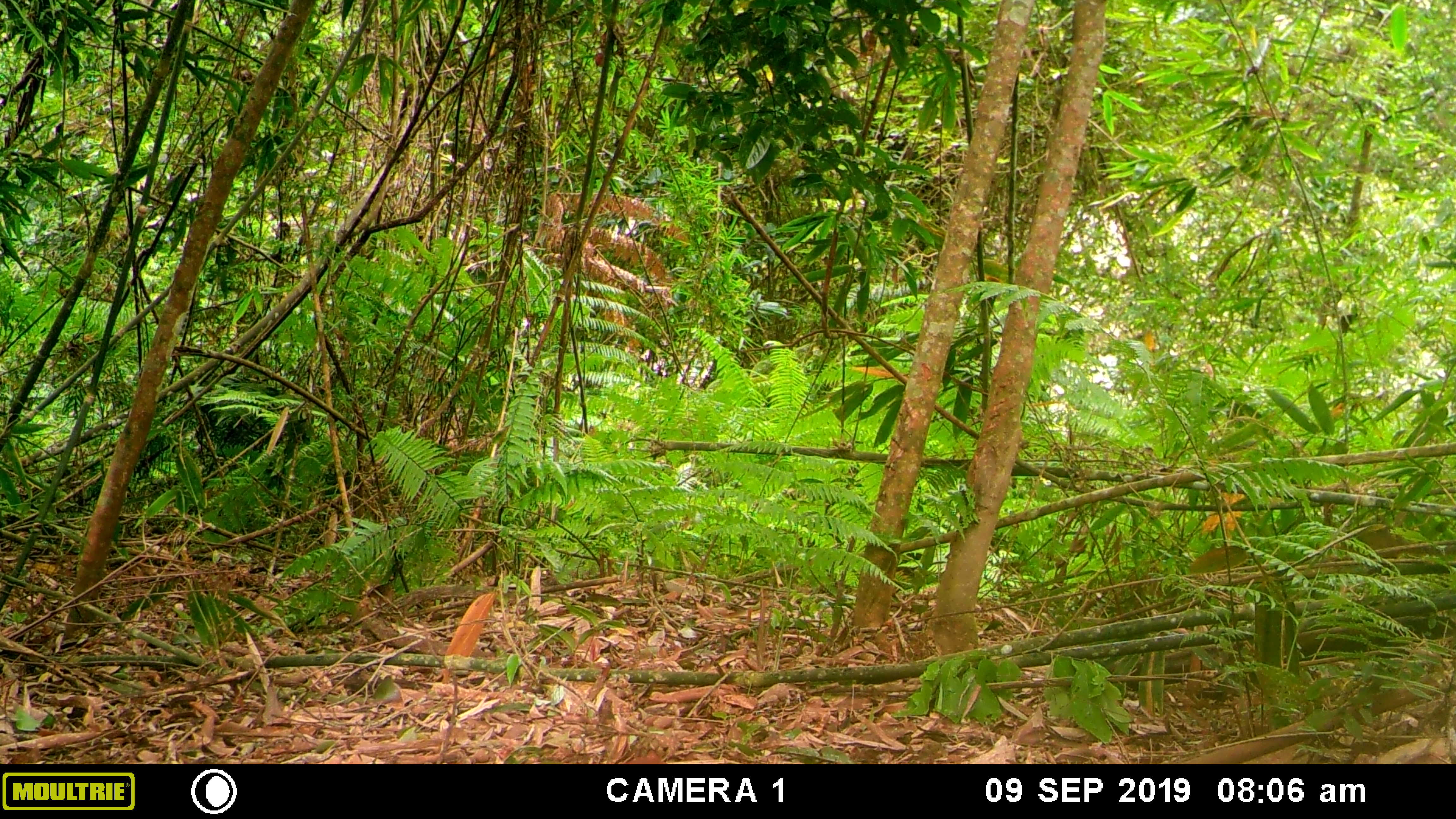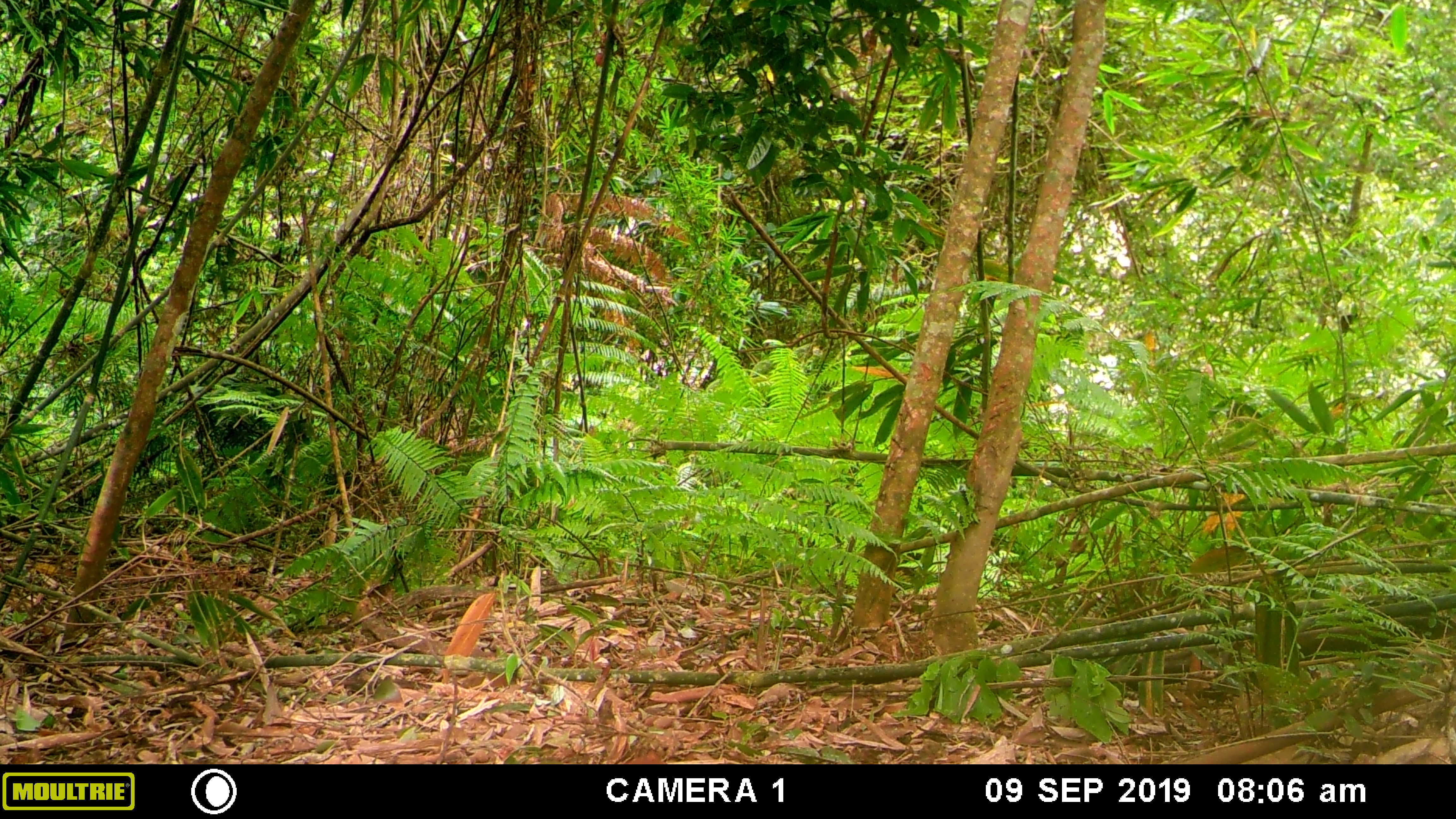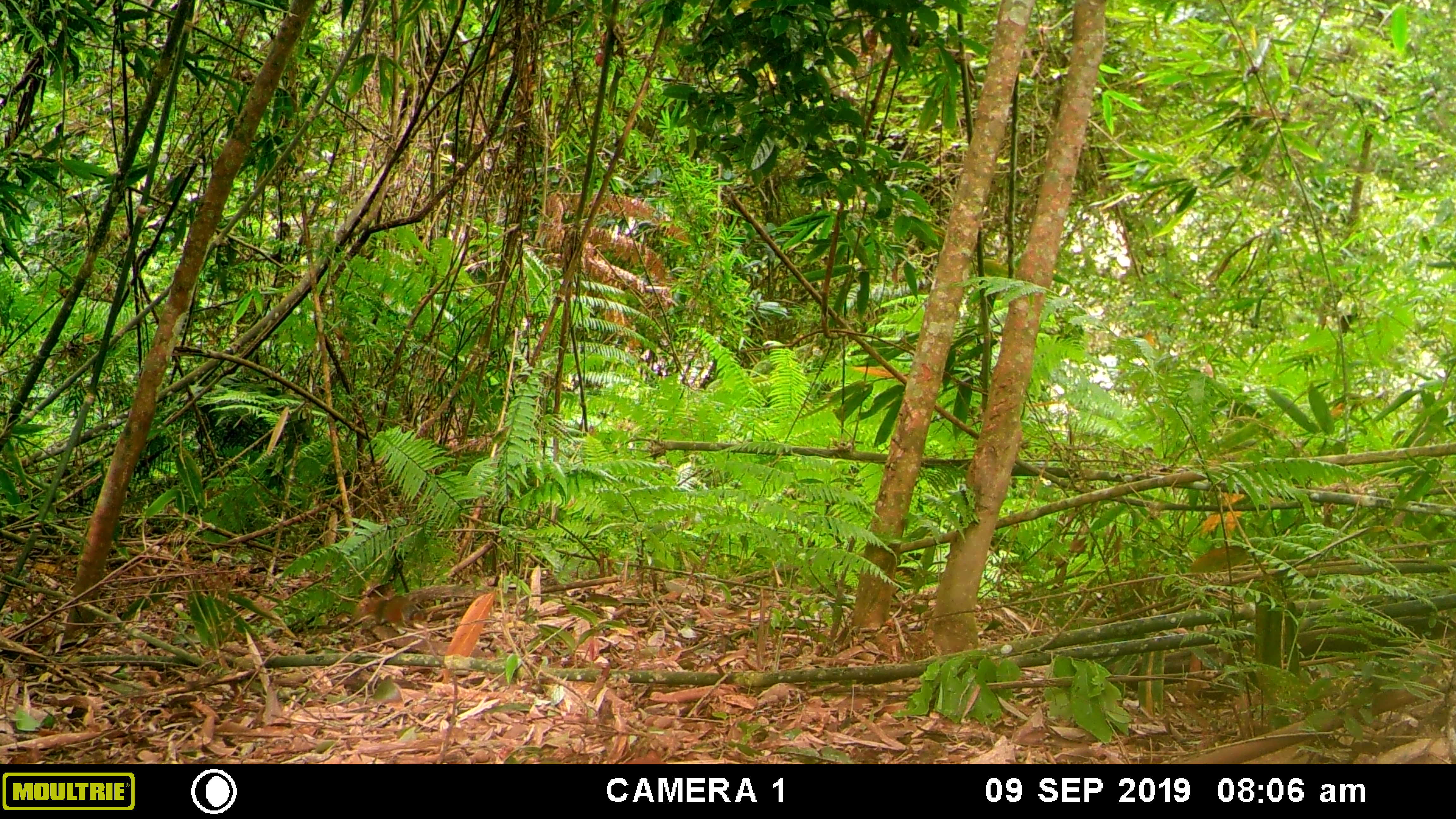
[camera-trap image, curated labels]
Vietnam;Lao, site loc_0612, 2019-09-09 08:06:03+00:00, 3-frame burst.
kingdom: Animalia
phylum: Chordata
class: Mammalia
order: Rodentia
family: Sciuridae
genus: Dremomys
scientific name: Dremomys rufigenis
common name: red-cheeked squirrel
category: red cheeked squirrel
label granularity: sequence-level